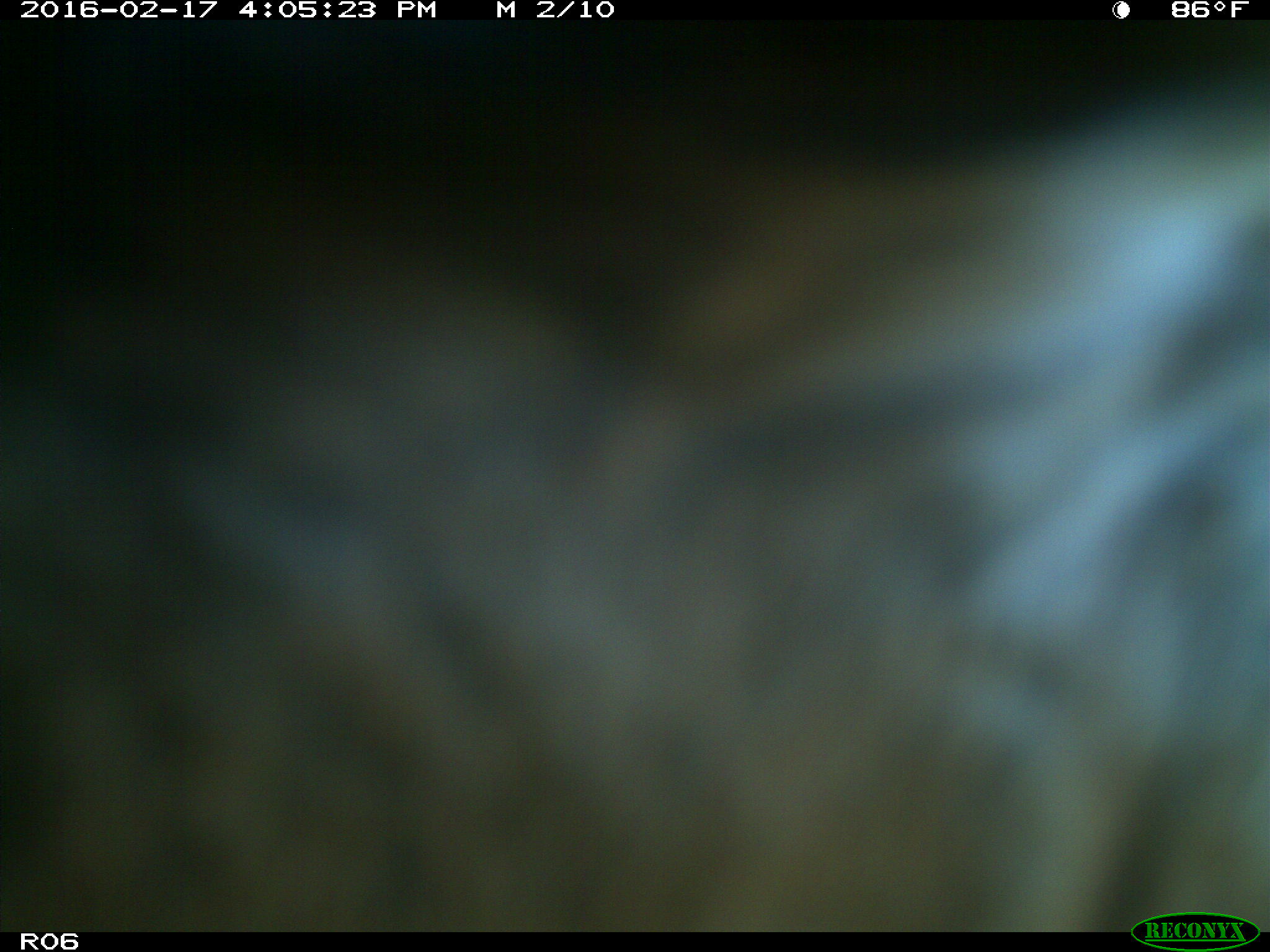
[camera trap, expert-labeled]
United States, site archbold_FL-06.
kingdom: Animalia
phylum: Chordata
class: Mammalia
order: Artiodactyla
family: Bovidae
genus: Bos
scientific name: Bos taurus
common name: domestic cow